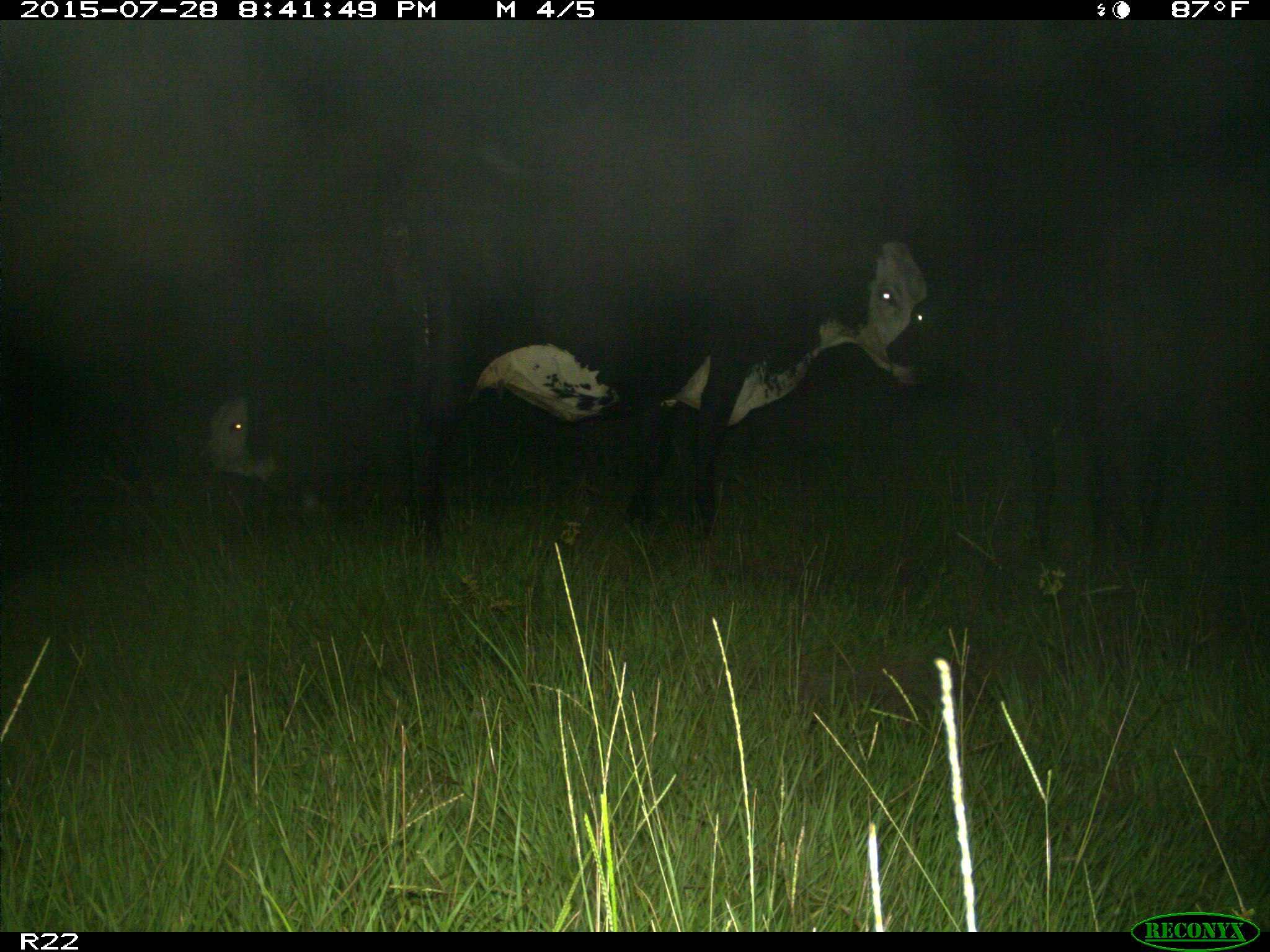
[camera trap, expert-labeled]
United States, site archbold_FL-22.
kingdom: Animalia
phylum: Chordata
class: Mammalia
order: Artiodactyla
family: Bovidae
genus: Bos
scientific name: Bos taurus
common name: domestic cow